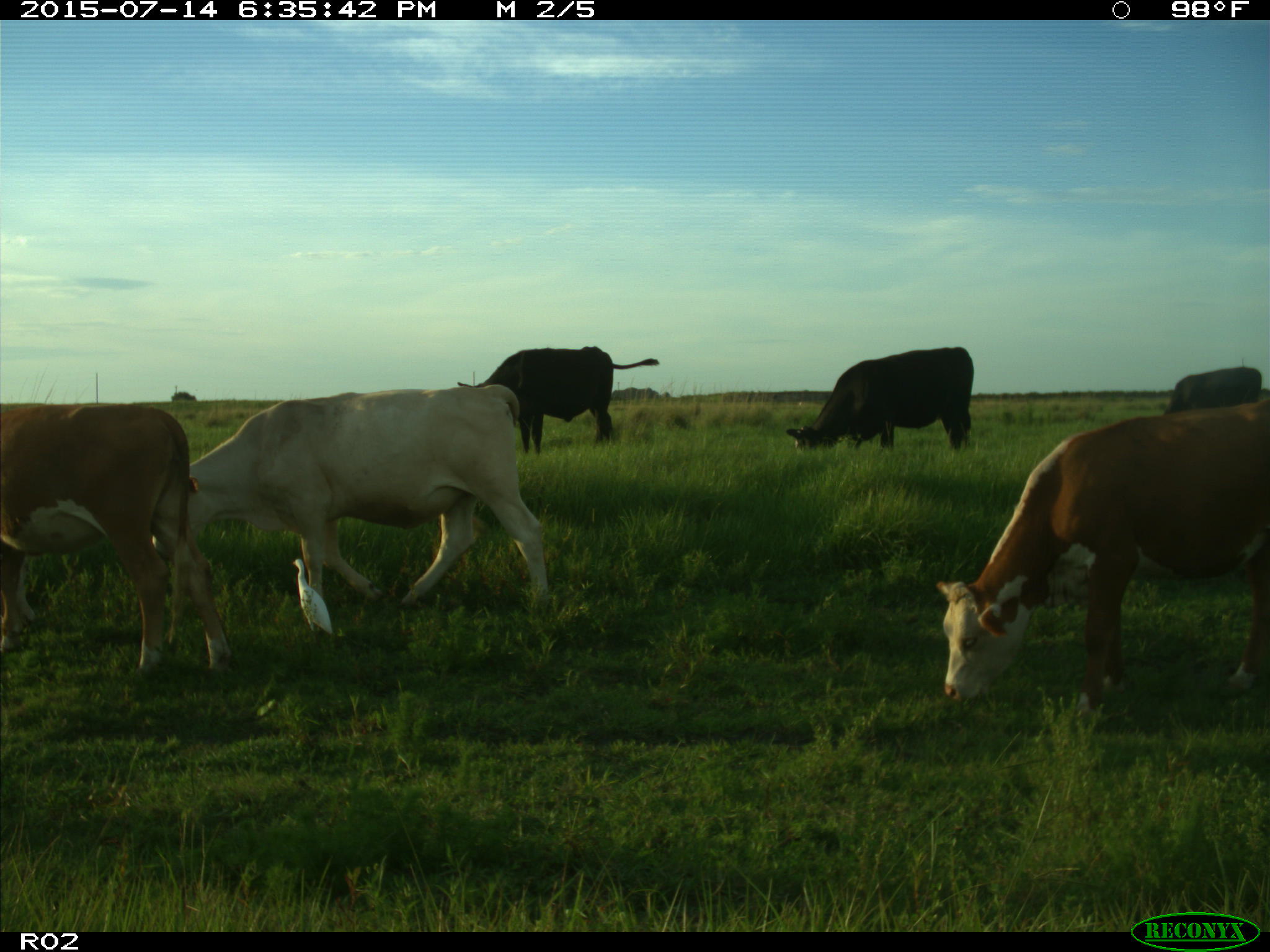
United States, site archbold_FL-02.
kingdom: Animalia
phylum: Chordata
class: Mammalia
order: Artiodactyla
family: Bovidae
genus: Bos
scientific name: Bos taurus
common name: domestic cow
Bos taurus (domestic cow).